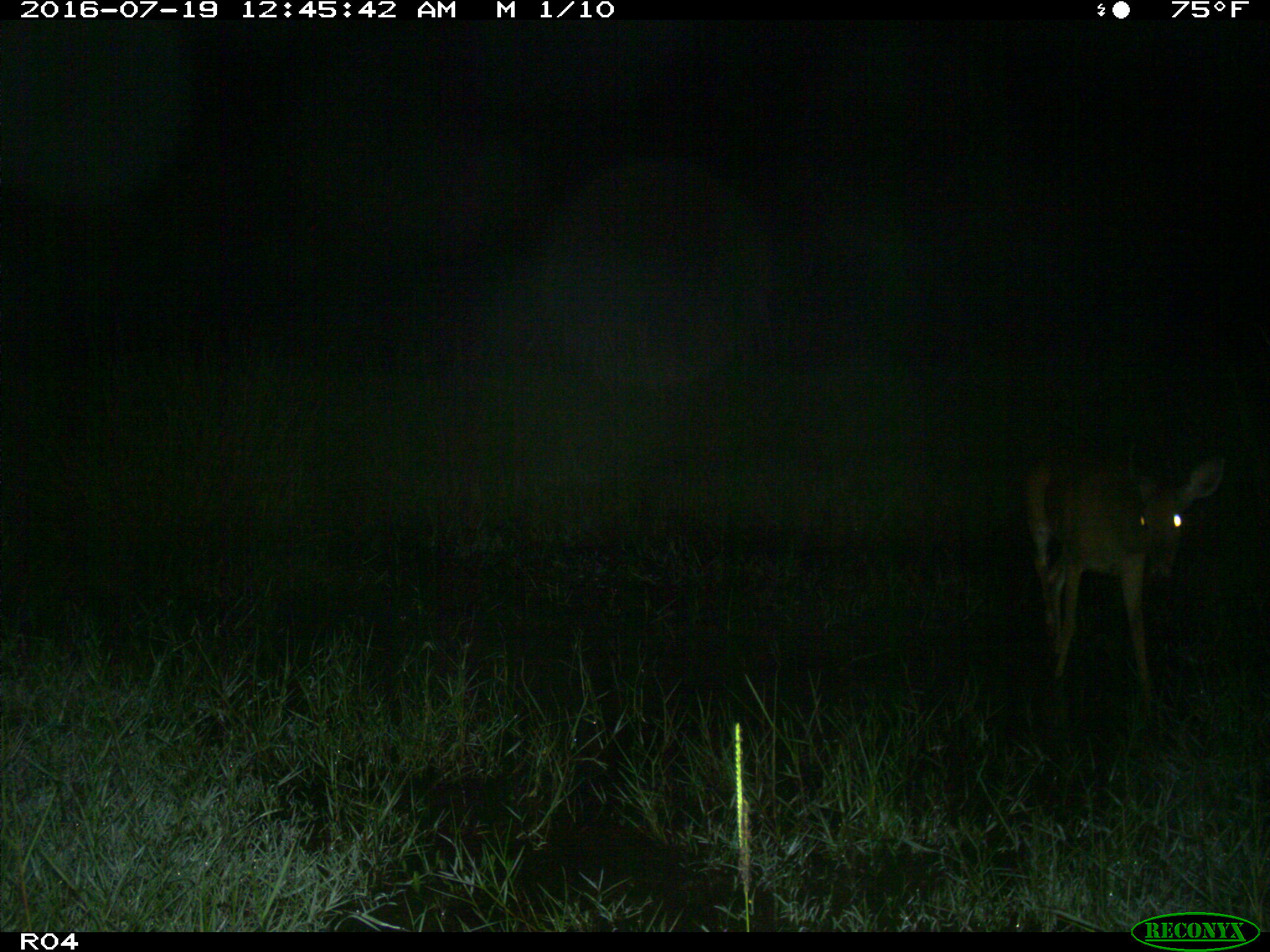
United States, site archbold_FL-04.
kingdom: Animalia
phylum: Chordata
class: Mammalia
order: Artiodactyla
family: Cervidae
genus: Odocoileus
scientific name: Odocoileus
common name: deer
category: unidentified deer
Unidentified deer (deer) (Odocoileus).